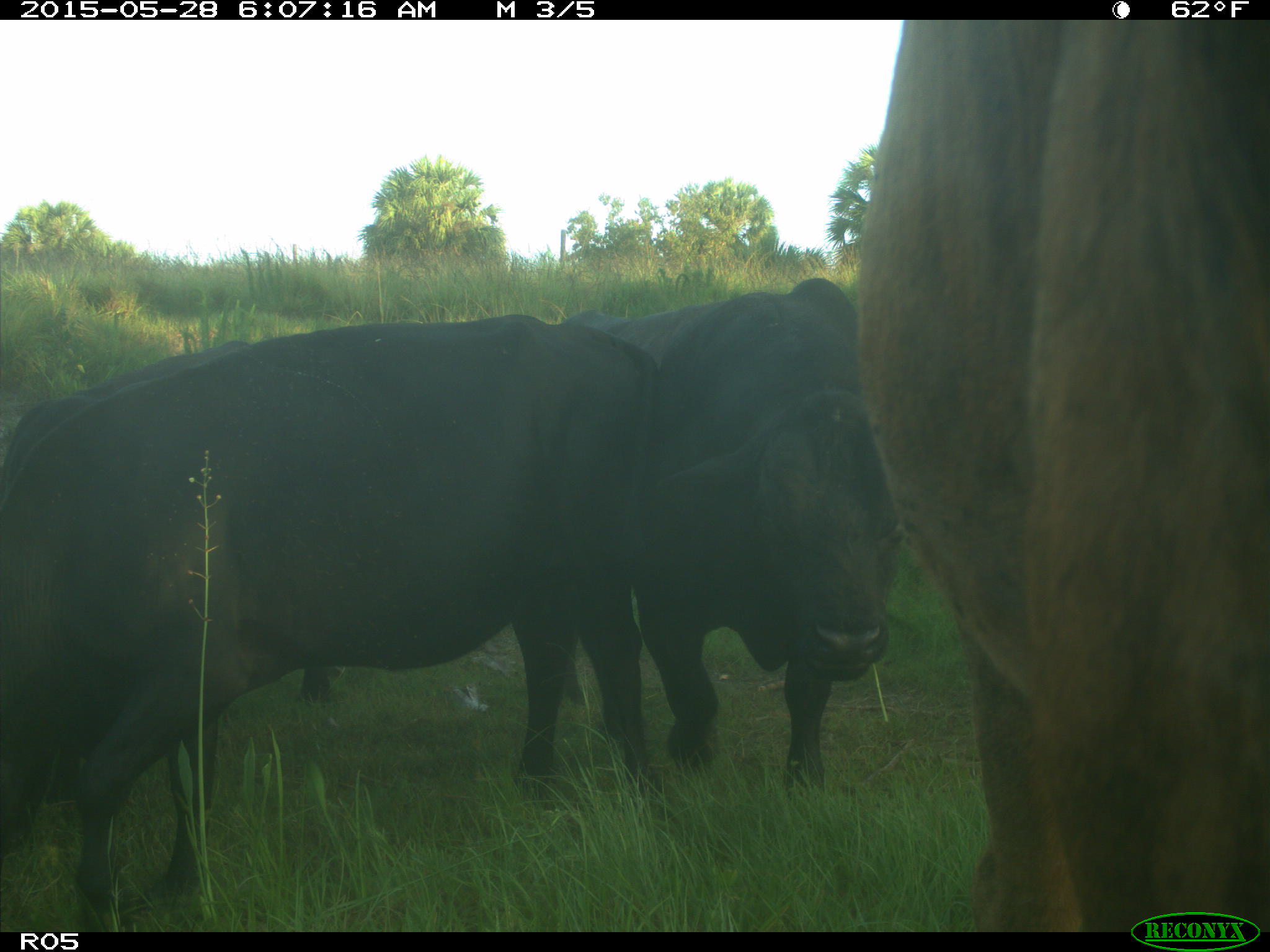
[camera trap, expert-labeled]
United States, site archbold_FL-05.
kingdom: Animalia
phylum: Chordata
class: Mammalia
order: Artiodactyla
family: Bovidae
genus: Bos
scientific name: Bos taurus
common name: domestic cow